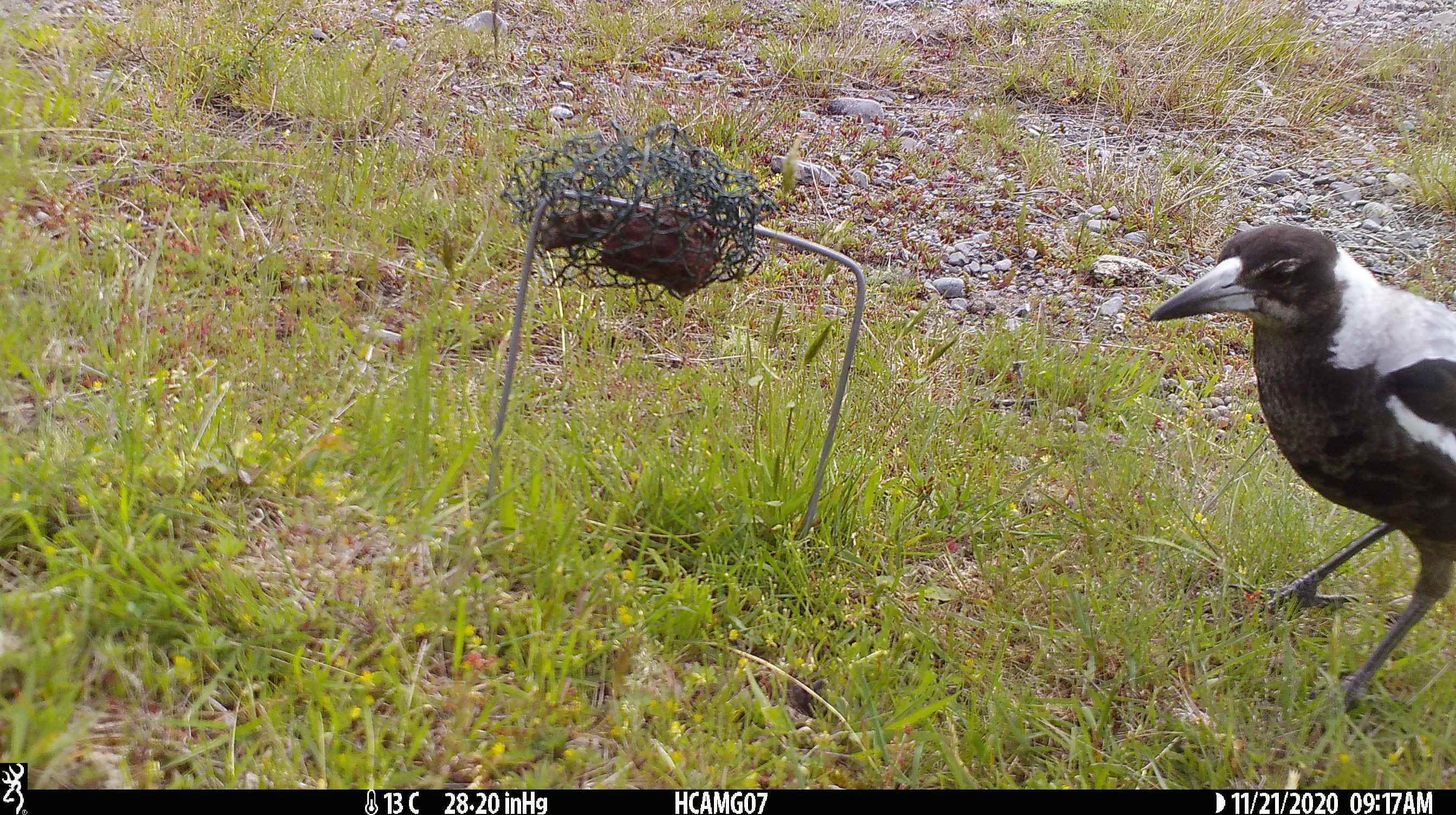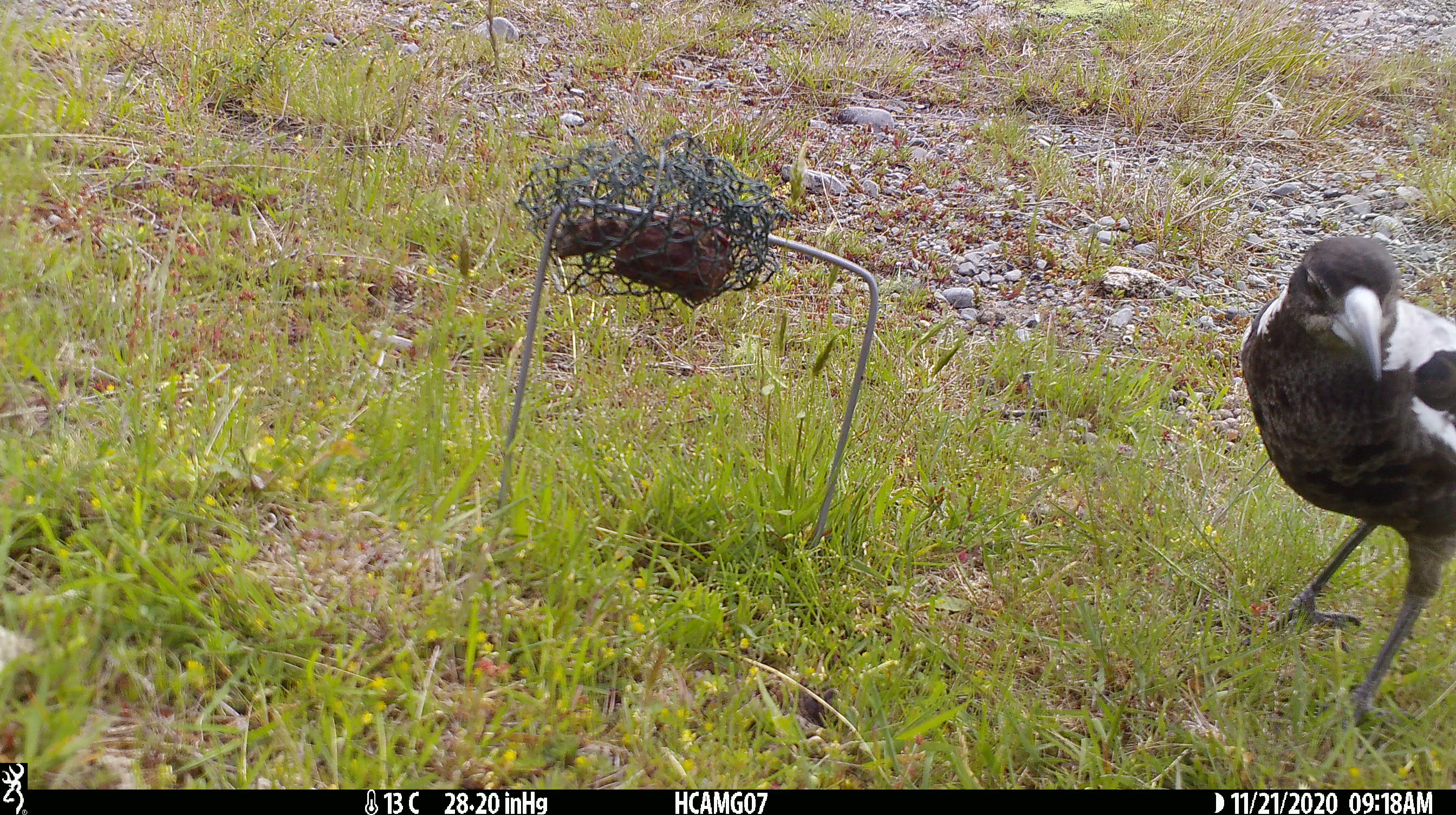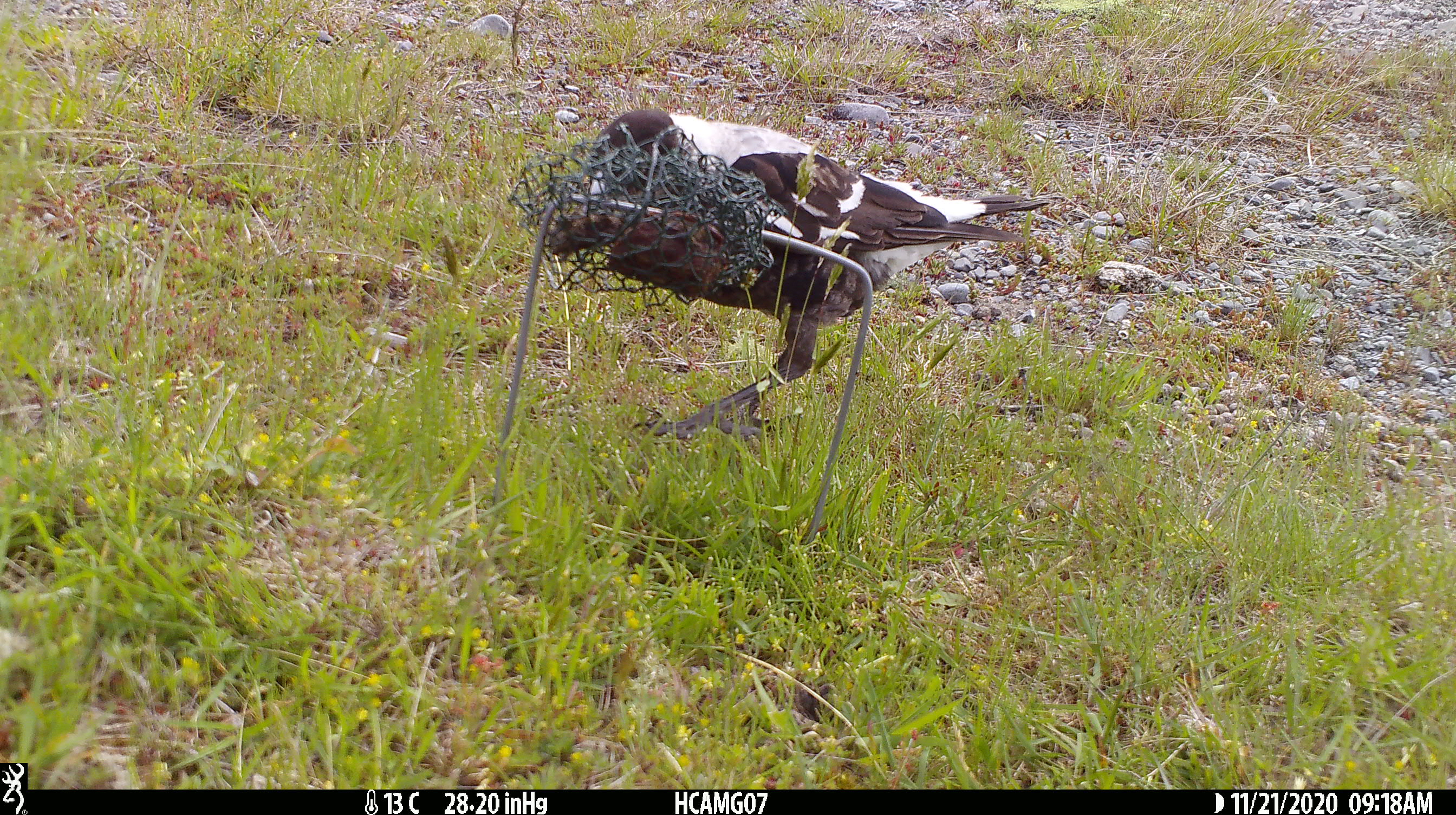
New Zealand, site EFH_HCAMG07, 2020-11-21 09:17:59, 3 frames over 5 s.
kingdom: Animalia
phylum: Chordata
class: Aves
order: Passeriformes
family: Artamidae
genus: Gymnorhina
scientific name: Gymnorhina tibicen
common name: australian magpie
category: magpie